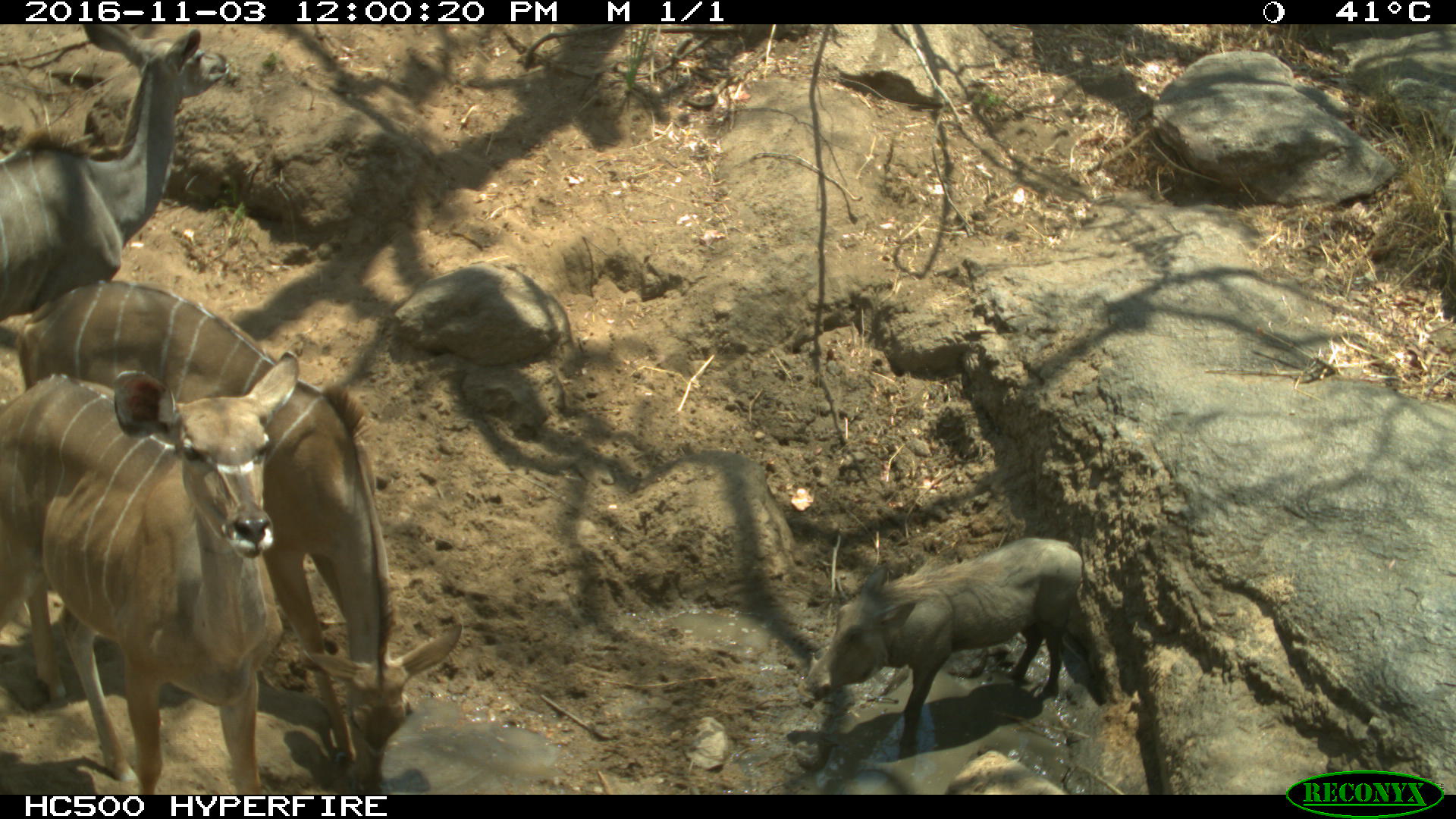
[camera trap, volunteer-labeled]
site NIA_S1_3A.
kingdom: Animalia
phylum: Chordata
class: Mammalia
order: Artiodactyla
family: Bovidae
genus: Tragelaphus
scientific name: Tragelaphus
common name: kudu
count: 3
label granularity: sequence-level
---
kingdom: Animalia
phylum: Chordata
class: Mammalia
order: Artiodactyla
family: Suidae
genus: Phacochoerus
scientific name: Phacochoerus africanus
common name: warthog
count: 1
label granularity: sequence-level